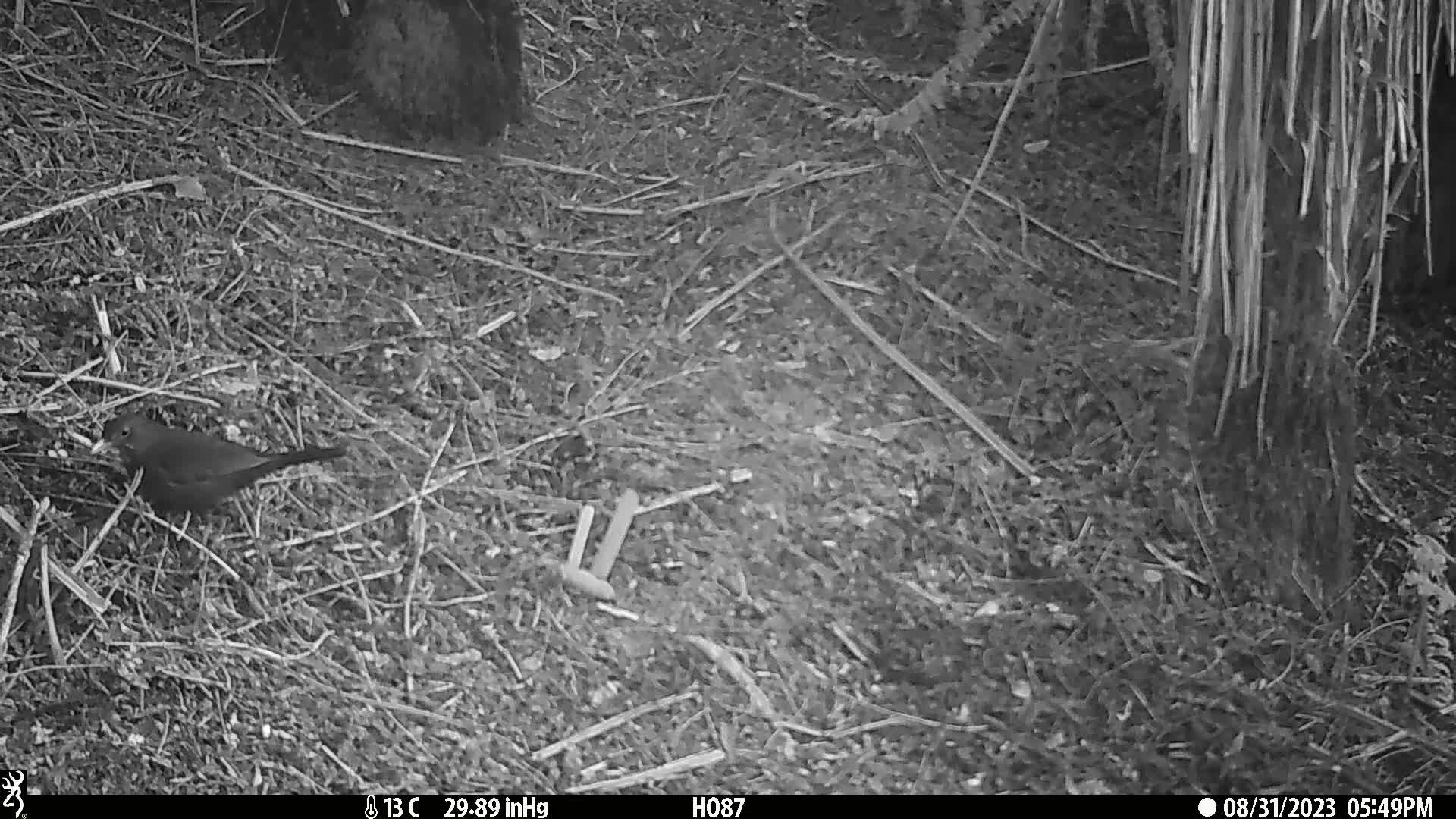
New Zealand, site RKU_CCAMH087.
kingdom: Animalia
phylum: Chordata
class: Aves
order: Passeriformes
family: Turdidae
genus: Turdus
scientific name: Turdus merula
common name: eurasian blackbird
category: blackbird